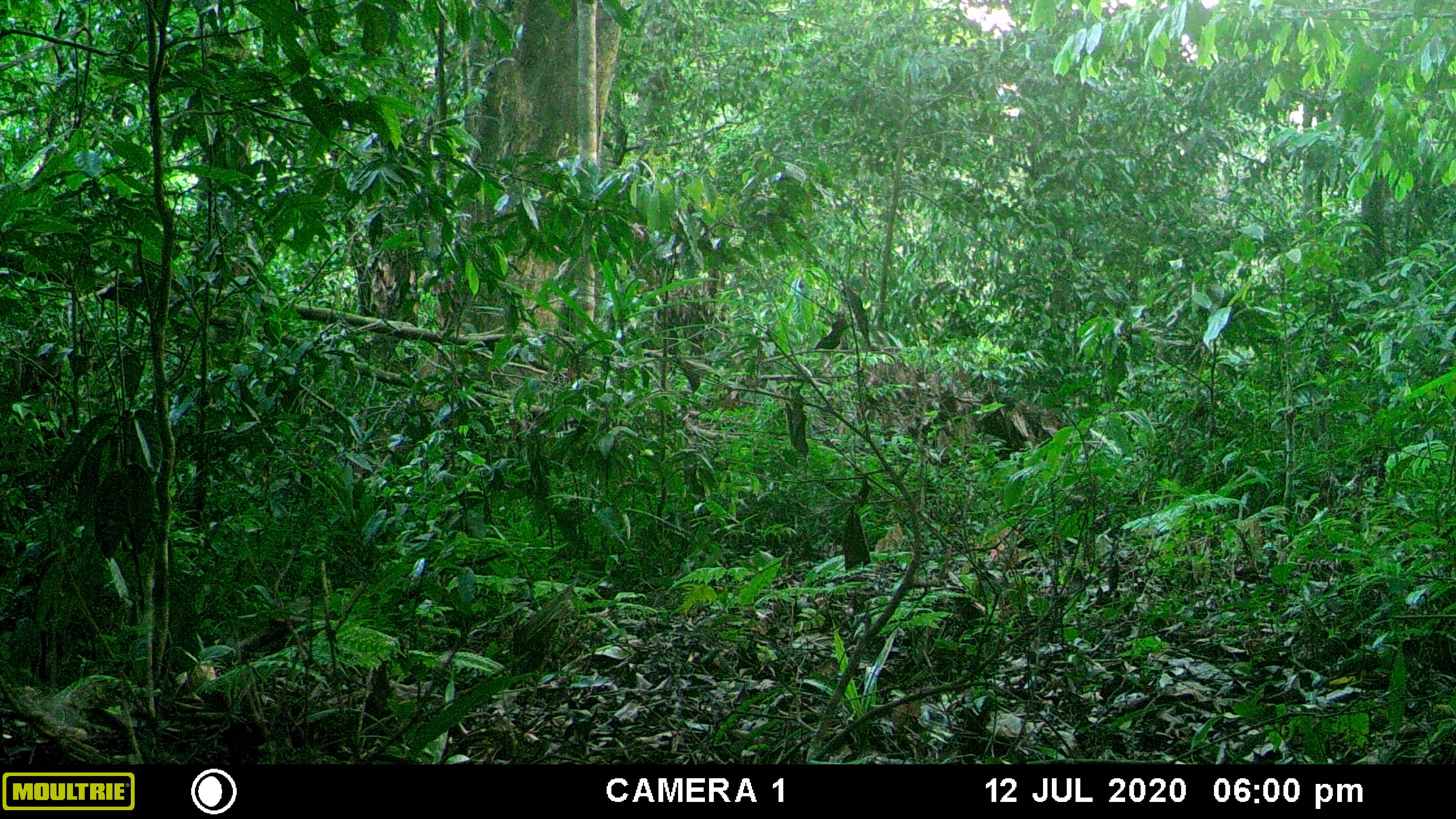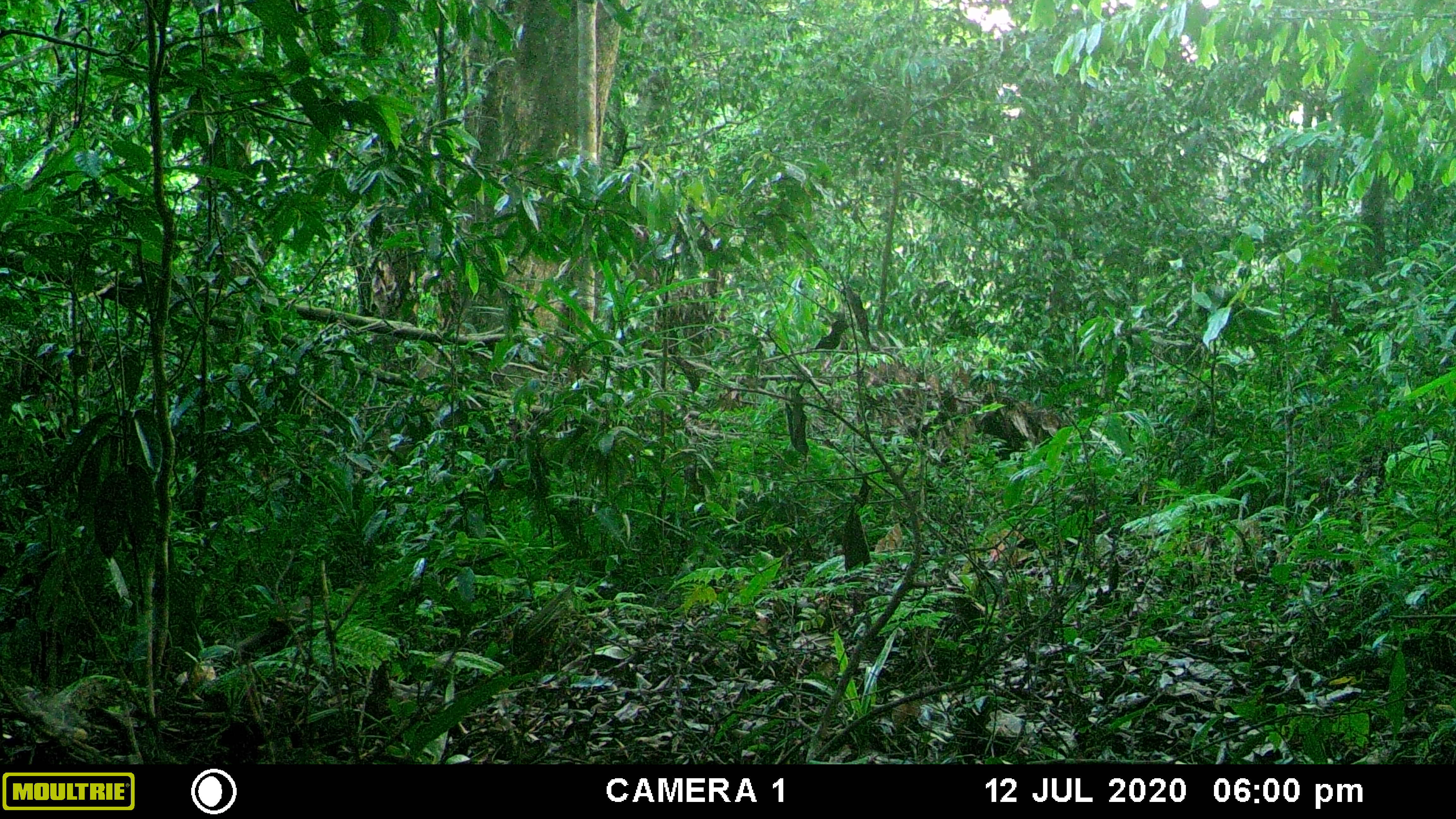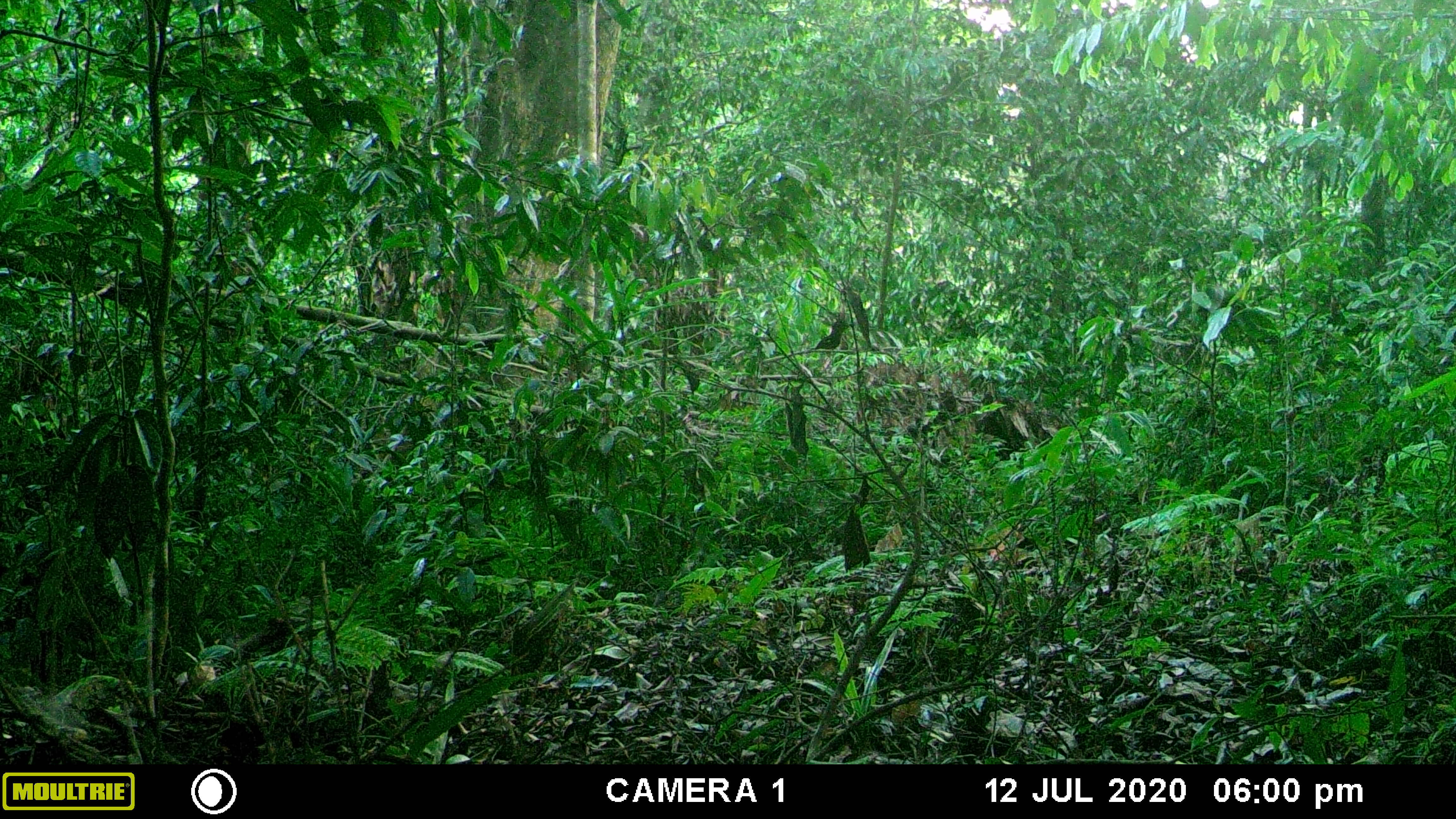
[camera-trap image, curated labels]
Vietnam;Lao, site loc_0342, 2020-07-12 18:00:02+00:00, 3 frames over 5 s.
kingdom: Animalia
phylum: Chordata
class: Mammalia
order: Artiodactyla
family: Cervidae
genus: Muntiacus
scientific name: Muntiacus rooseveltorum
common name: roosevelt's muntjac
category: roosevelts muntjac group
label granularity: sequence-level